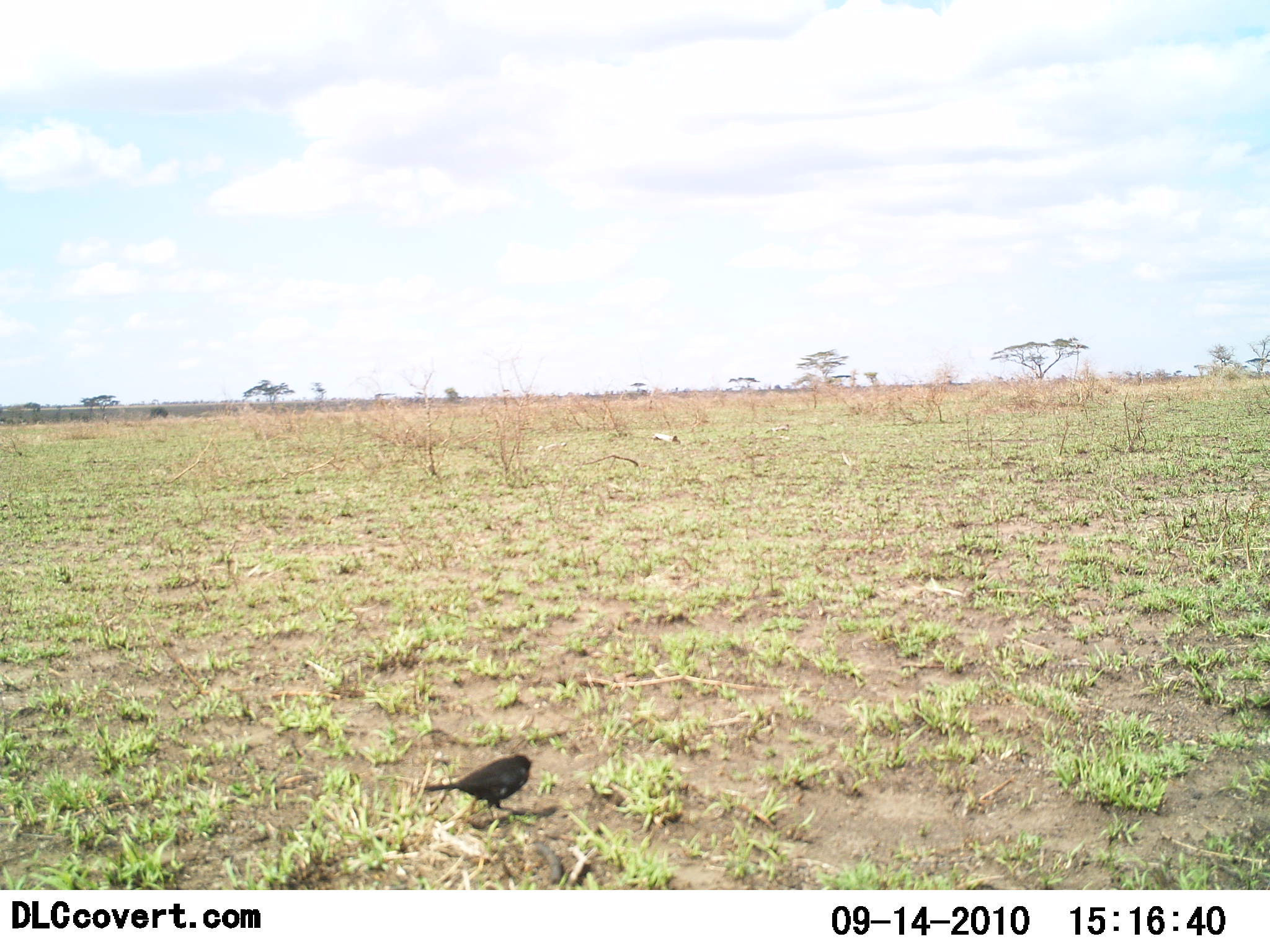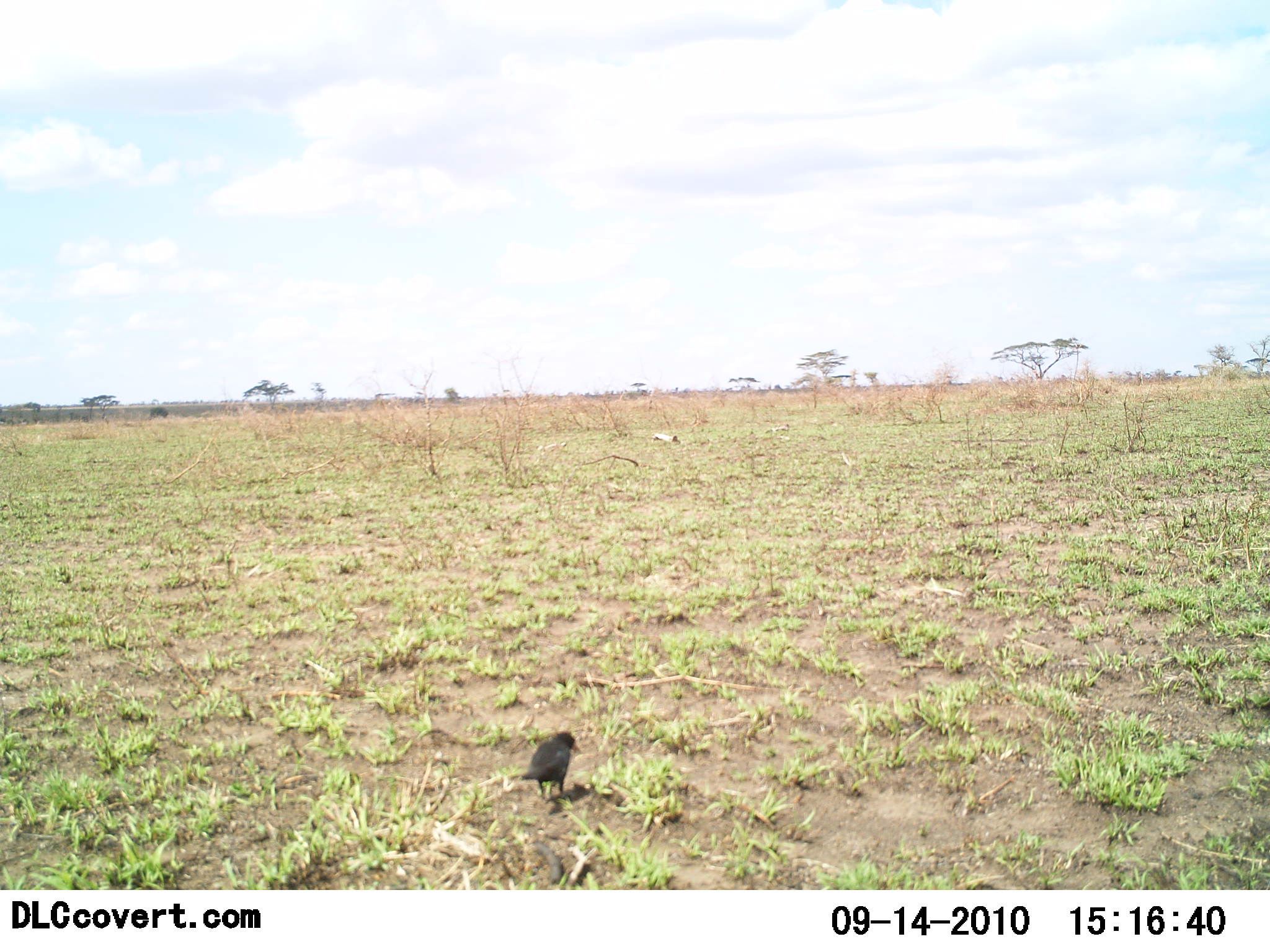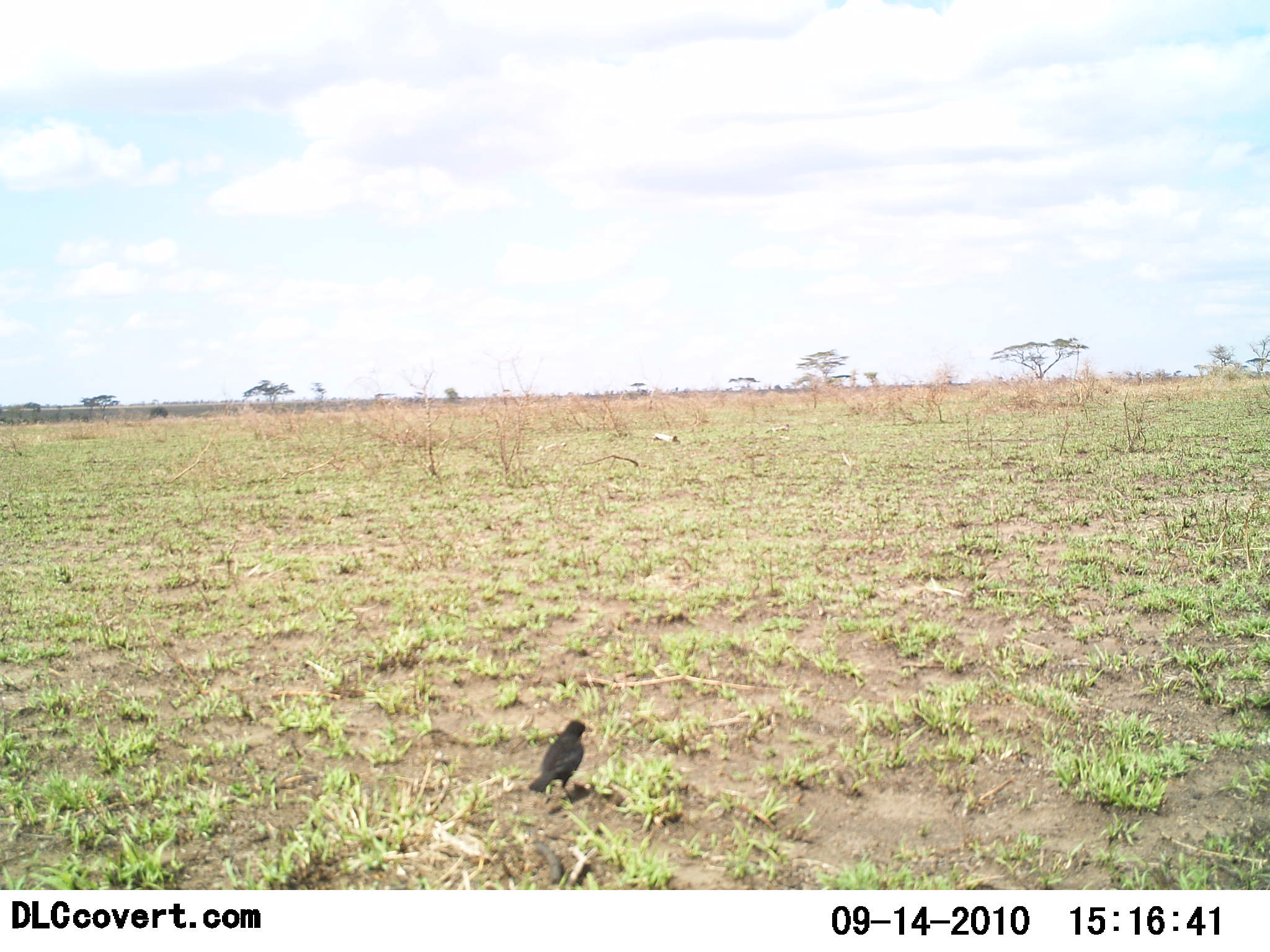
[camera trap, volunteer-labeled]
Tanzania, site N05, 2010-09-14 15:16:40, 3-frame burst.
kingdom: Animalia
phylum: Chordata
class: Aves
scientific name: Aves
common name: bird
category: otherbird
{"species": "otherbird (bird) (Aves)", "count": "1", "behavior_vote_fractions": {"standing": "21%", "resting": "0%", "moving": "86%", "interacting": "0%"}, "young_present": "0%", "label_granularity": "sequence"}